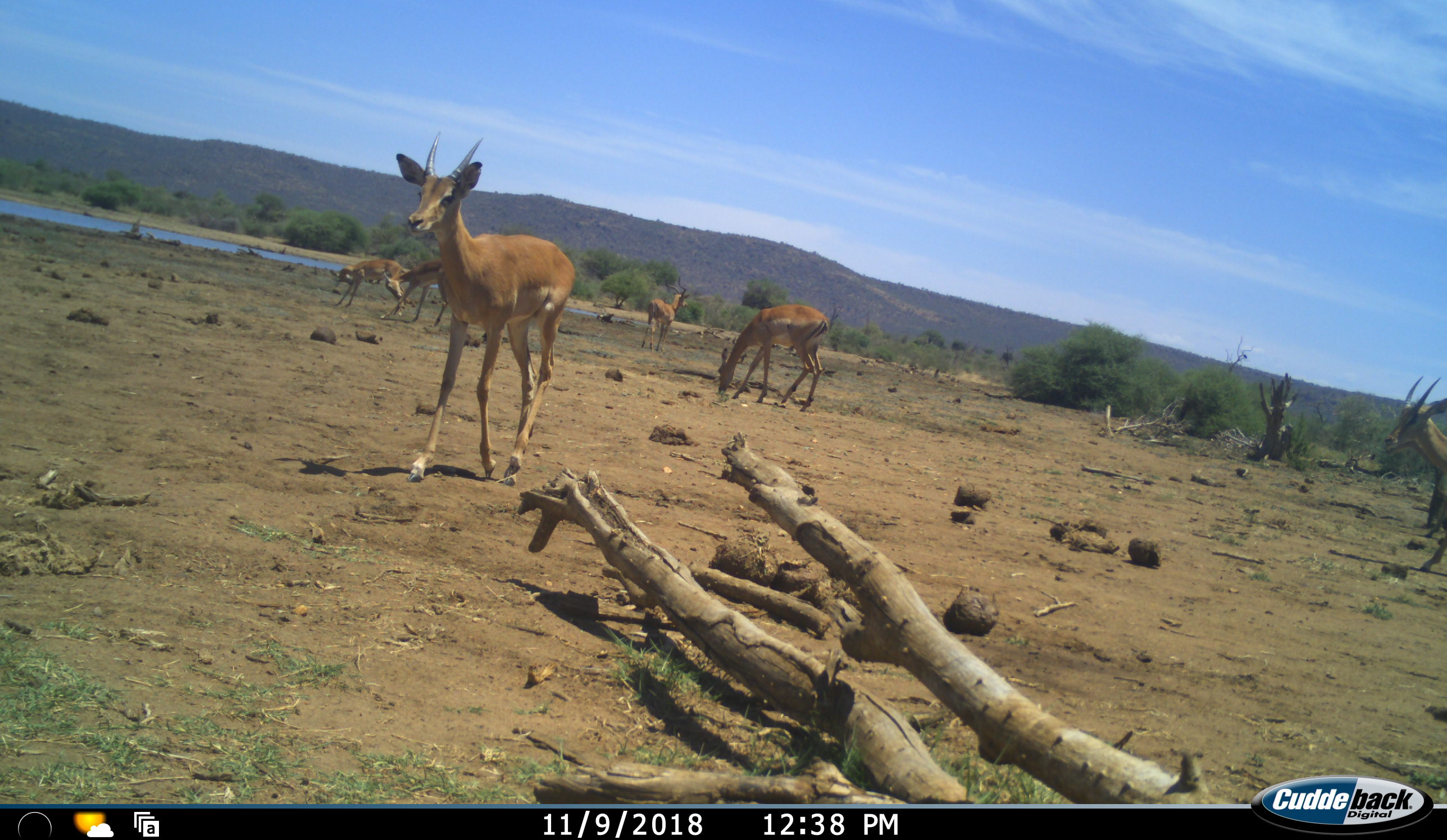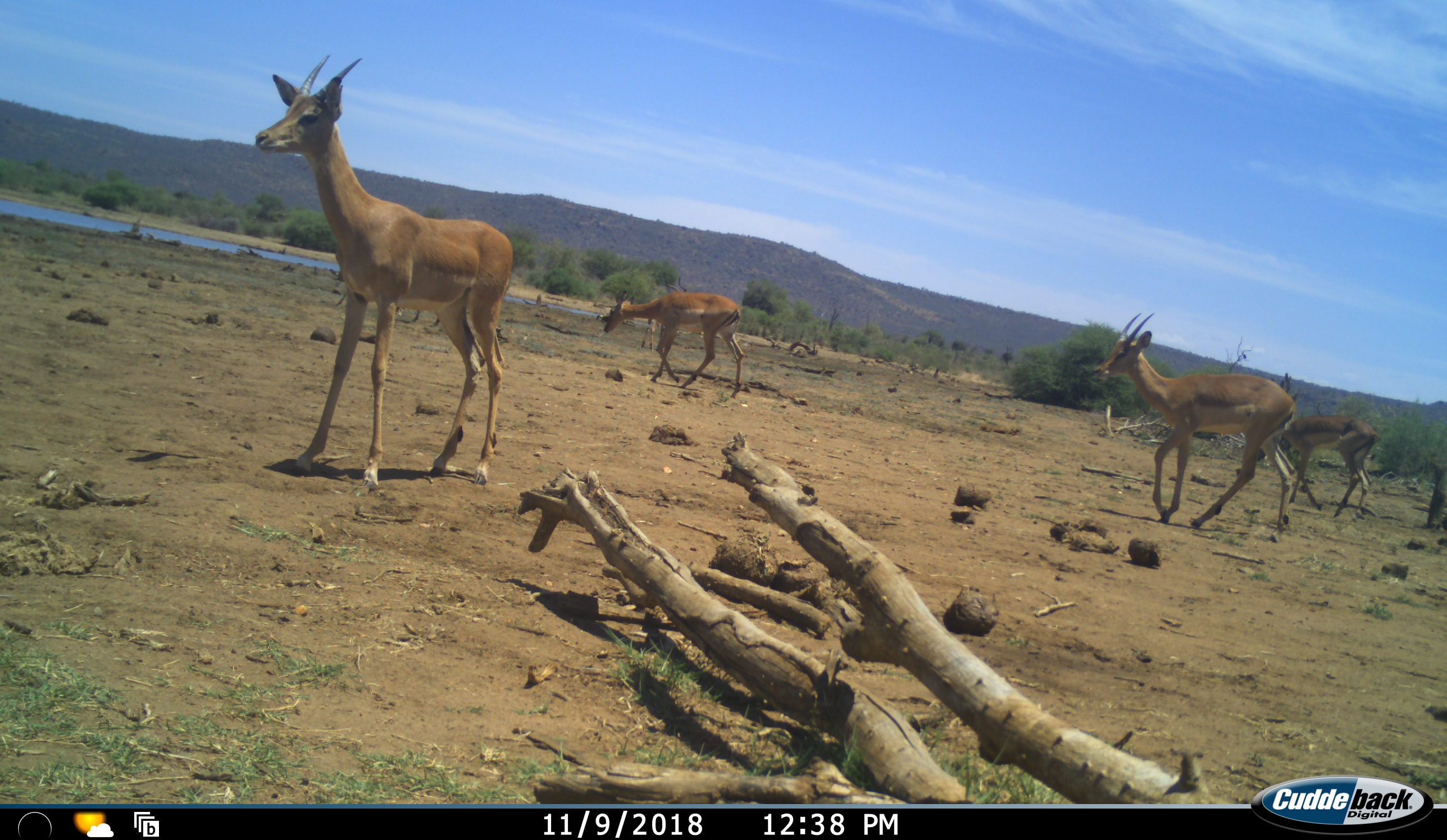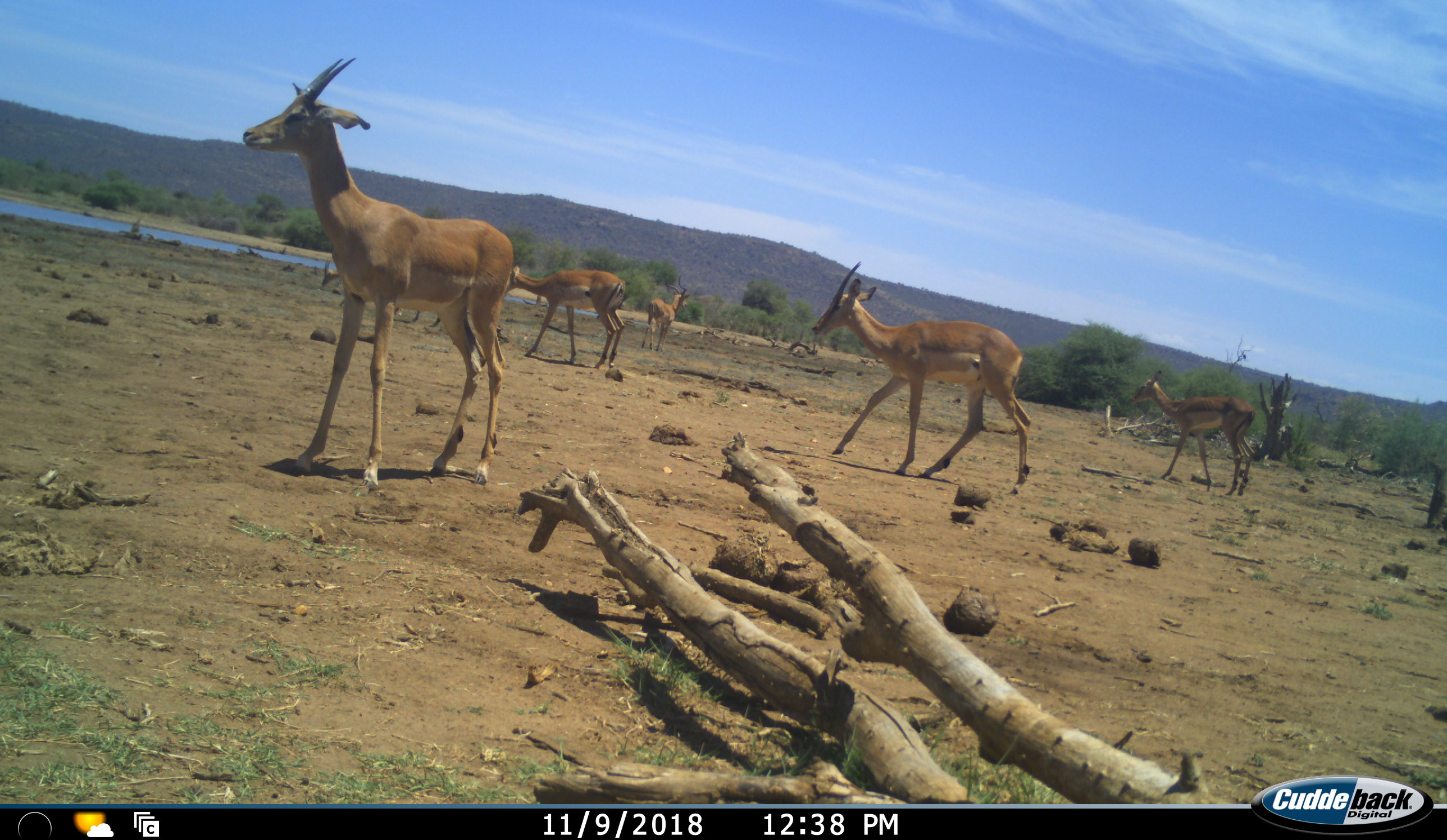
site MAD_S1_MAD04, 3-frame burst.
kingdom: Animalia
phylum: Chordata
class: Mammalia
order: Artiodactyla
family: Bovidae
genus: Aepyceros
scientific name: Aepyceros melampus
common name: impala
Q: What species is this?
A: Impala (Aepyceros melampus).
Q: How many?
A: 7.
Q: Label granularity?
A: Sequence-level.